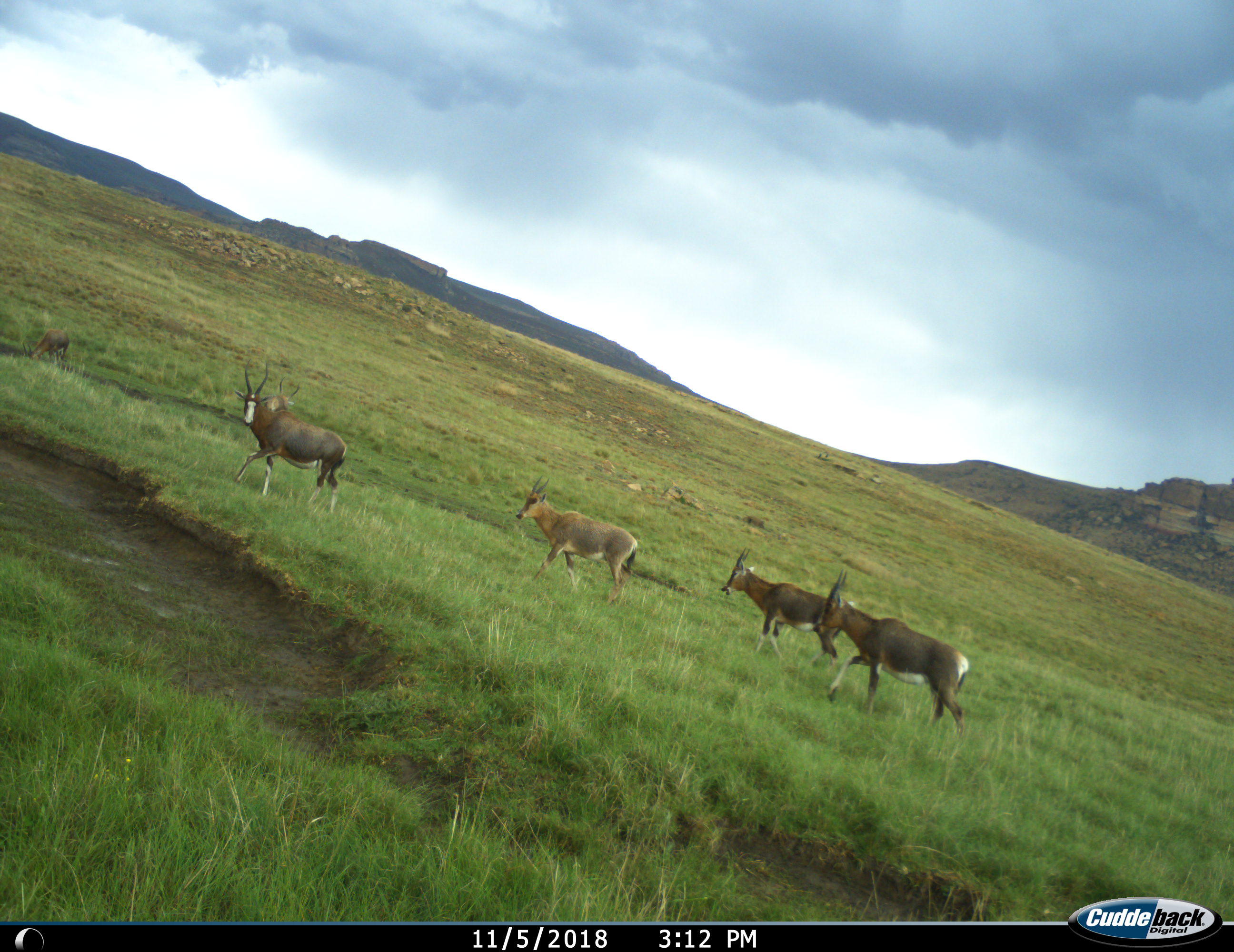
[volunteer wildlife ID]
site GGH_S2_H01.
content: unidentified animal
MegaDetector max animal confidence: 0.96